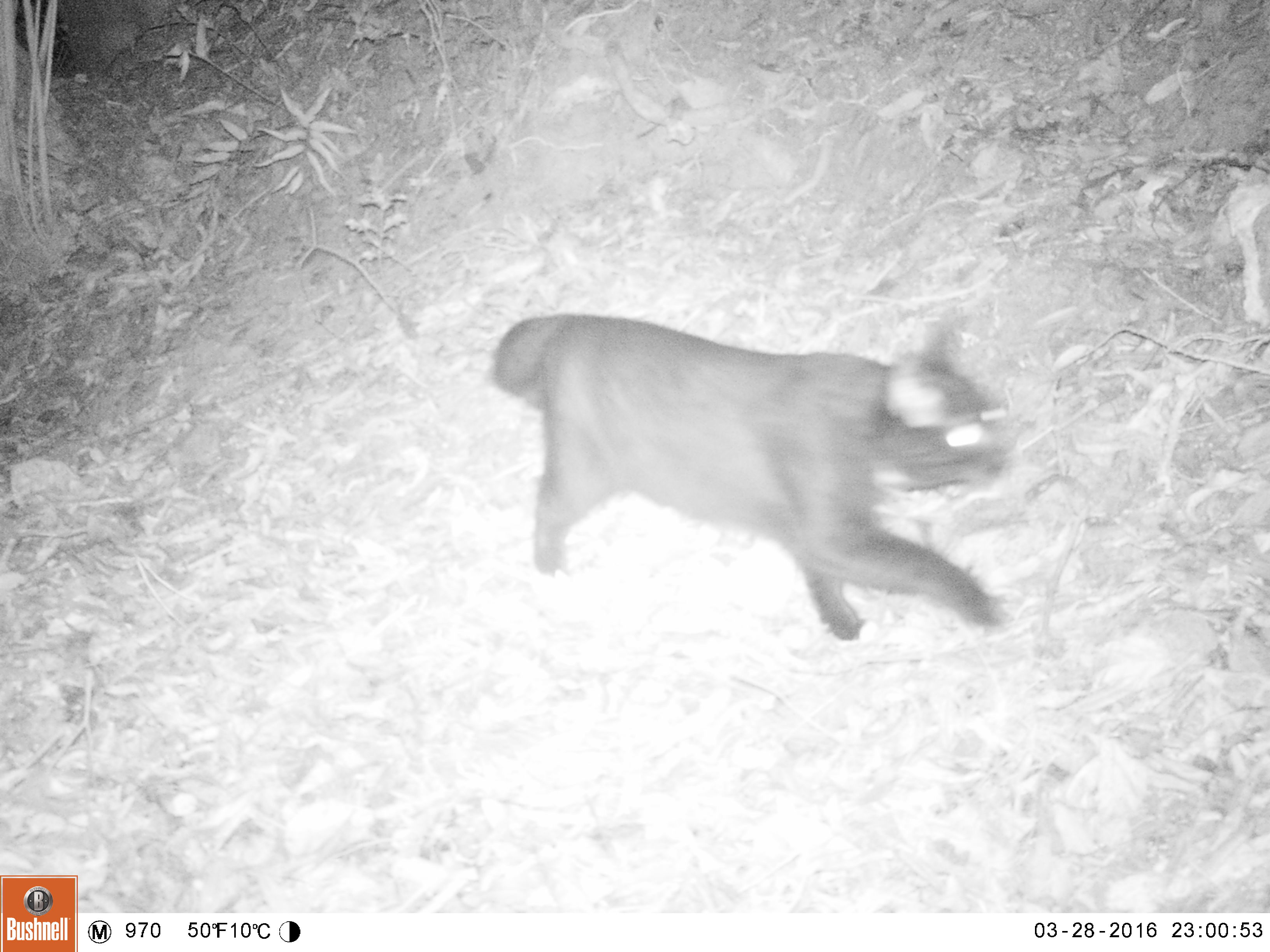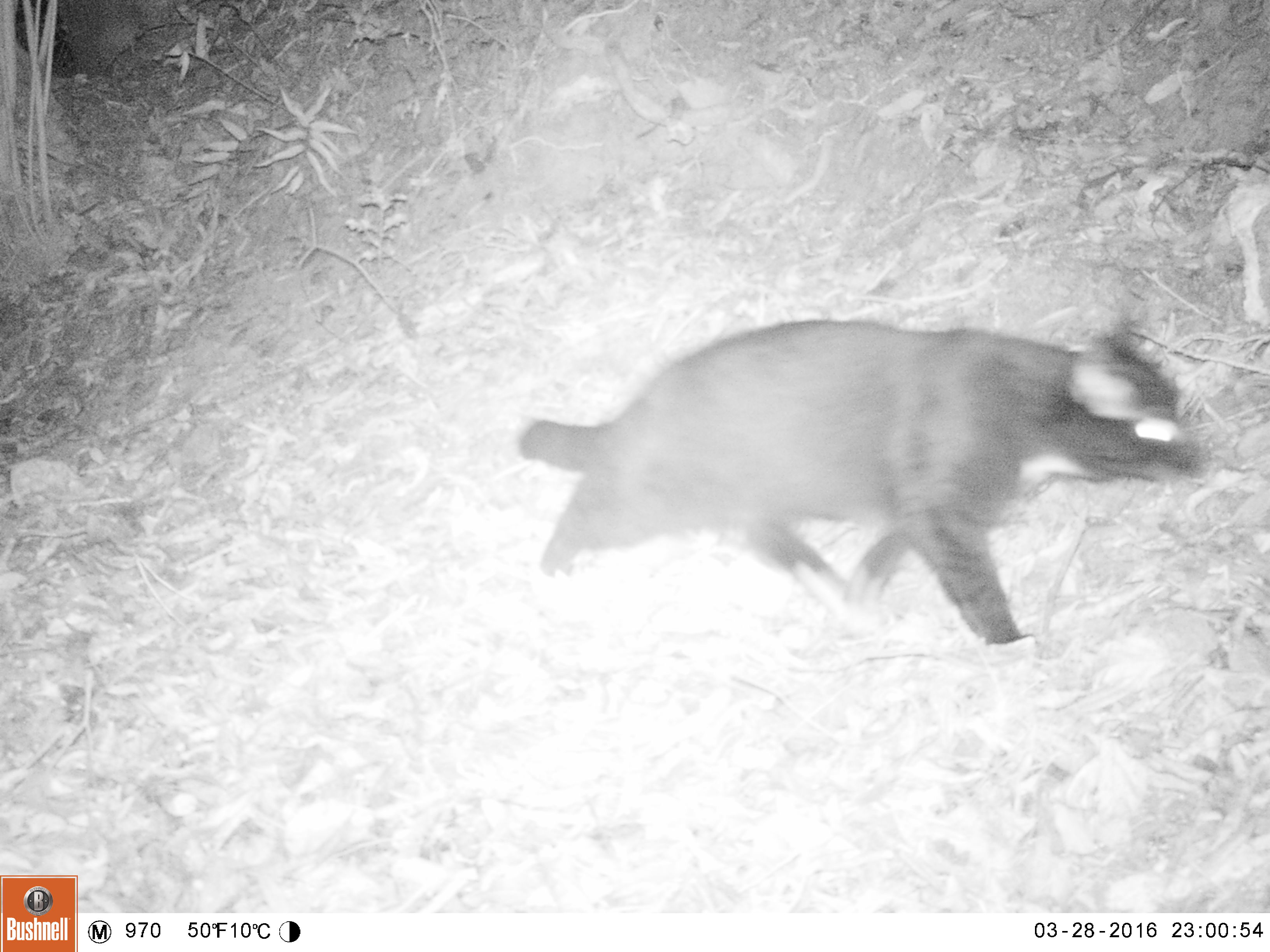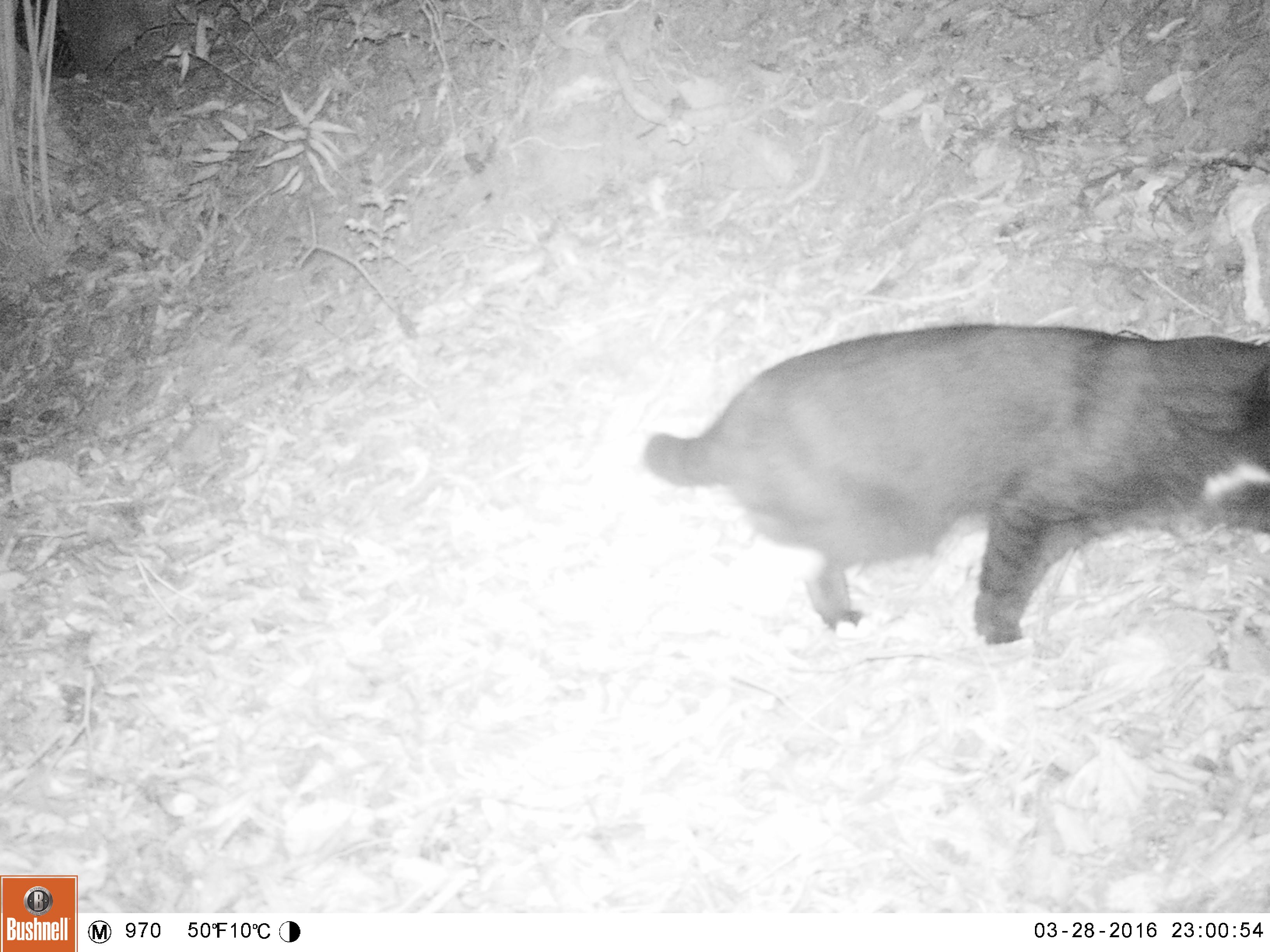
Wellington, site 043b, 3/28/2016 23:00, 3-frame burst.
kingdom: Animalia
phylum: Chordata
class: Mammalia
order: Carnivora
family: Felidae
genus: Felis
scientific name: Felis catus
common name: cat